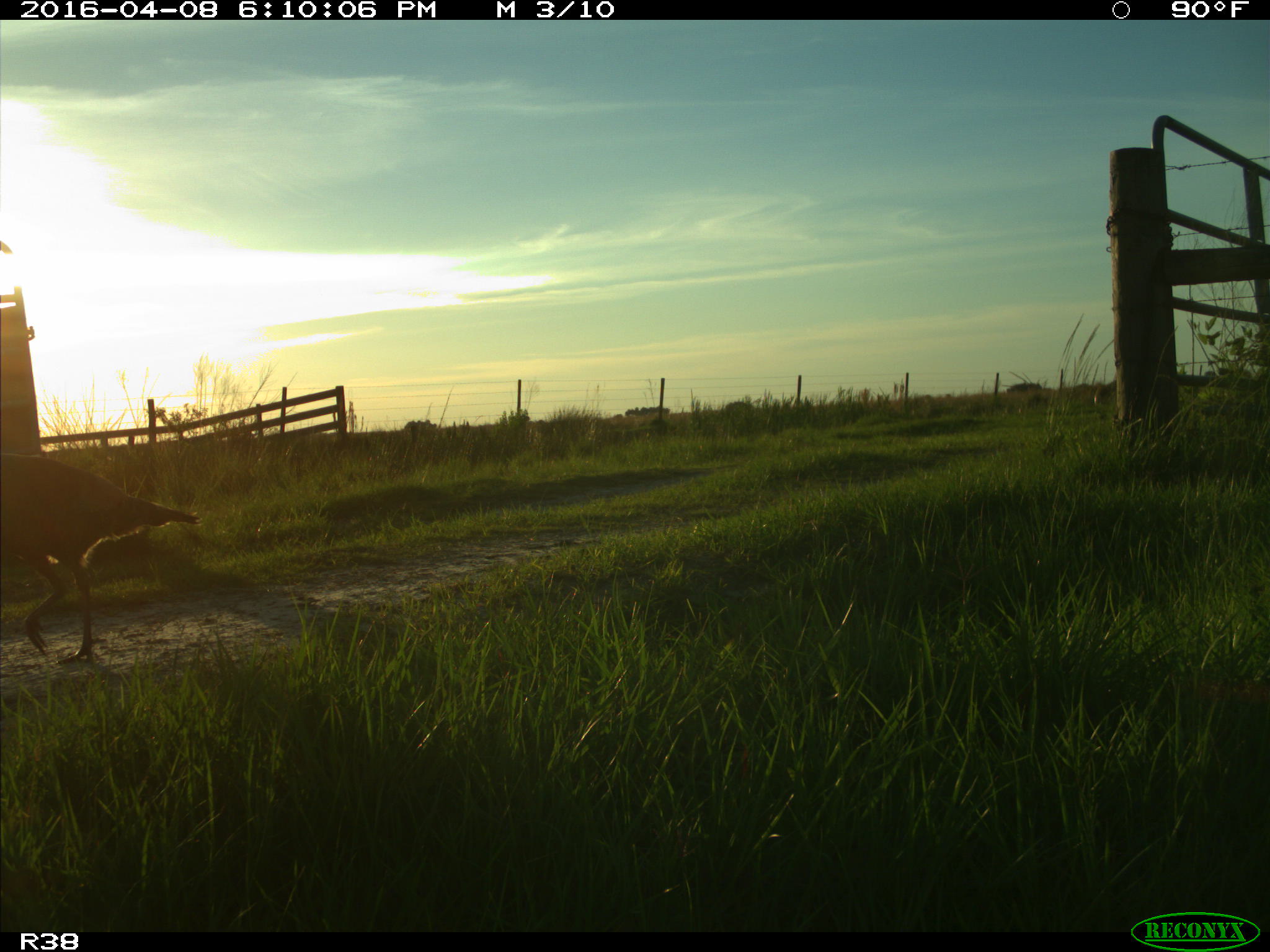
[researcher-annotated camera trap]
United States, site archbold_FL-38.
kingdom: Animalia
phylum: Chordata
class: Aves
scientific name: Aves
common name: birds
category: unidentified bird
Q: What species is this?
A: Unidentified bird (birds) (Aves).